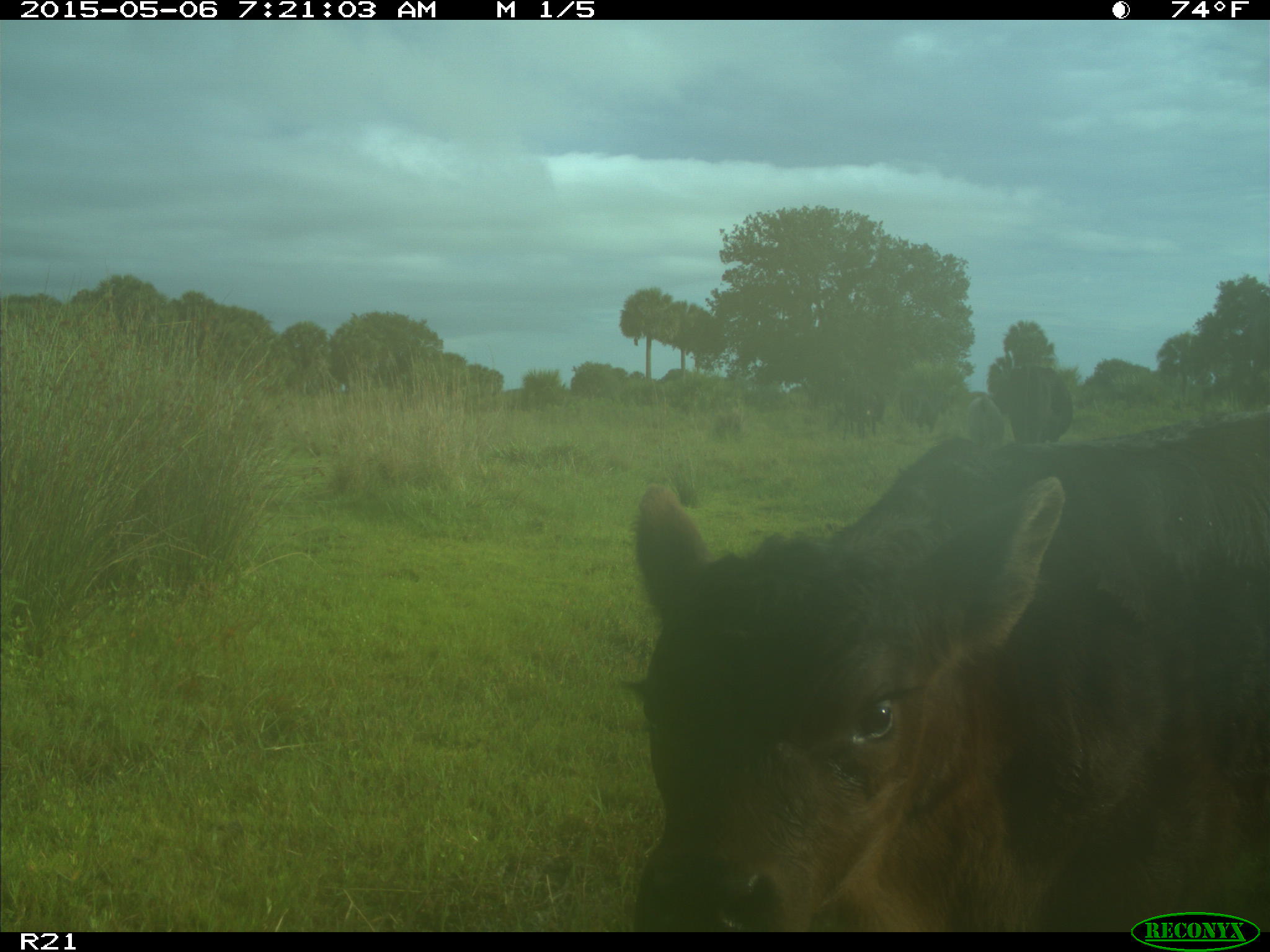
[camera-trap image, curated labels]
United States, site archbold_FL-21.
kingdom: Animalia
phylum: Chordata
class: Mammalia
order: Artiodactyla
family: Bovidae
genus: Bos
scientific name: Bos taurus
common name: domestic cow